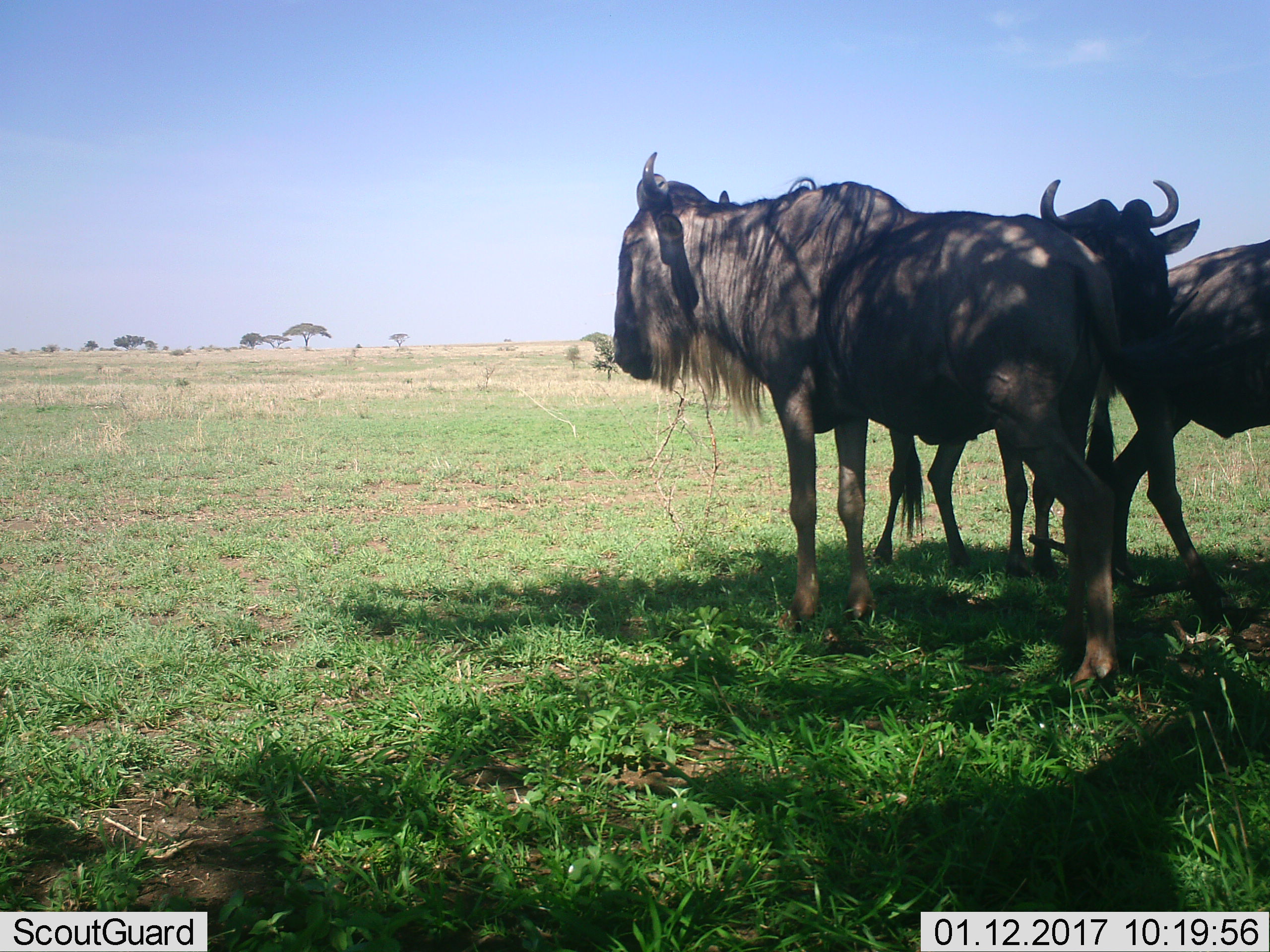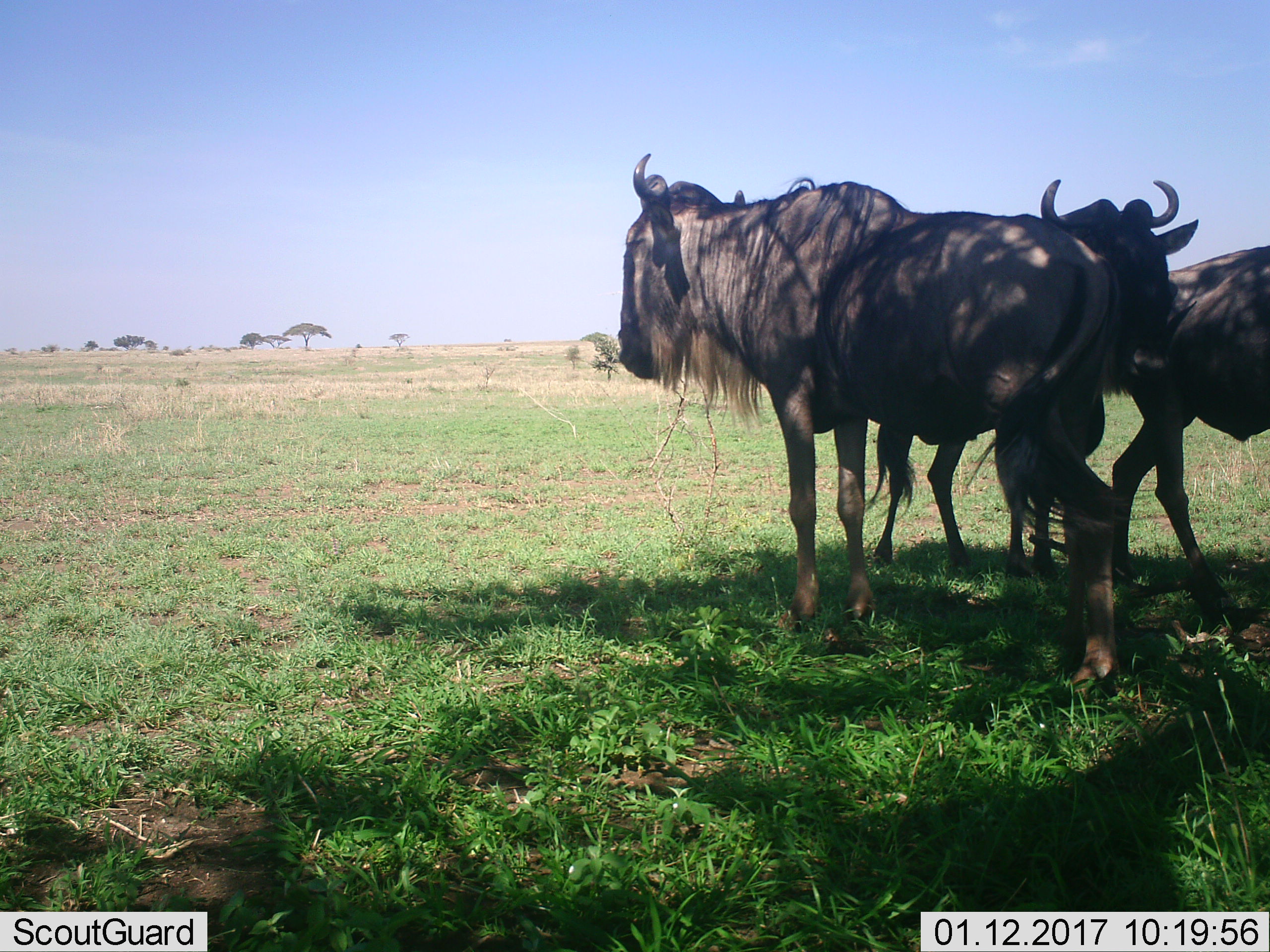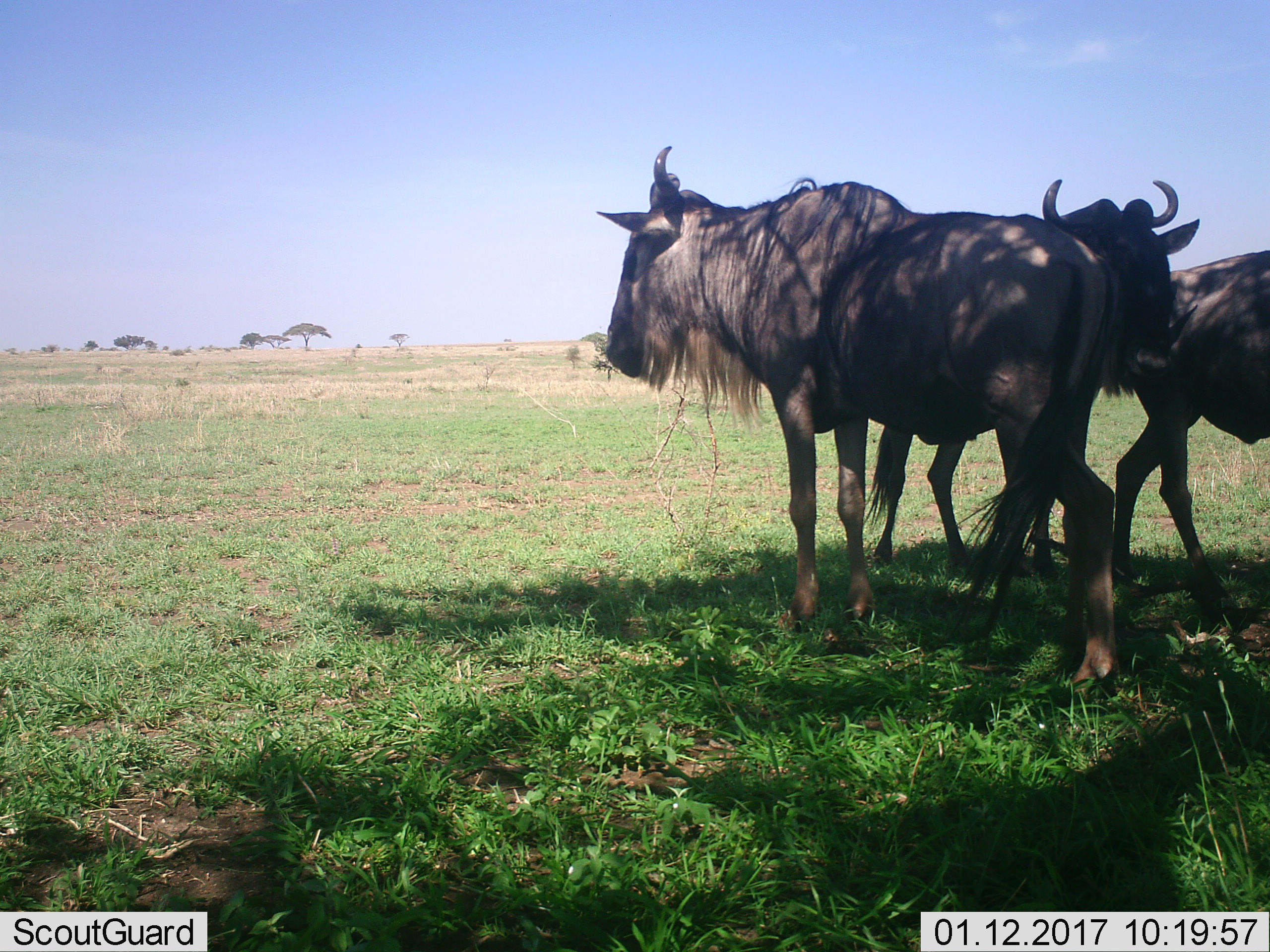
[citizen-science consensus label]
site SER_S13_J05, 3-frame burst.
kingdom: Animalia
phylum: Chordata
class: Mammalia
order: Artiodactyla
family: Bovidae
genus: Connochaetes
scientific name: Connochaetes taurinus taurinus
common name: blue wildebeest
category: wildebeestblue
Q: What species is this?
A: Wildebeestblue (blue wildebeest) (Connochaetes taurinus taurinus).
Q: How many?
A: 3.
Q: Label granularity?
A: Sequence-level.